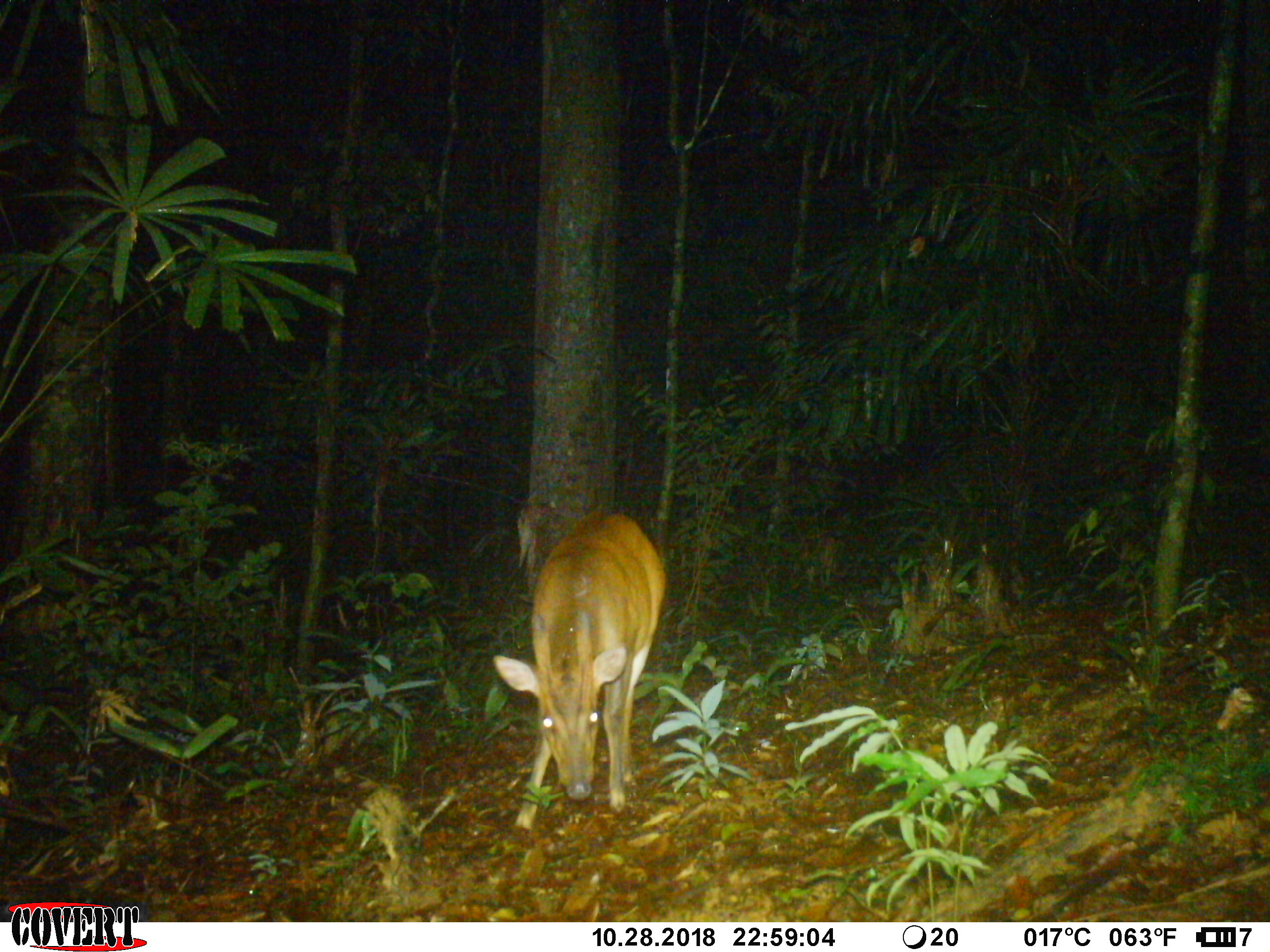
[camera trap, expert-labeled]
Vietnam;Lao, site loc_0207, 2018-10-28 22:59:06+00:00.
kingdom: Animalia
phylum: Chordata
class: Mammalia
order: Artiodactyla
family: Cervidae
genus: Muntiacus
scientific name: Muntiacus vuquangensis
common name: large-antlered muntjac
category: large antlered muntjac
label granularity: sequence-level